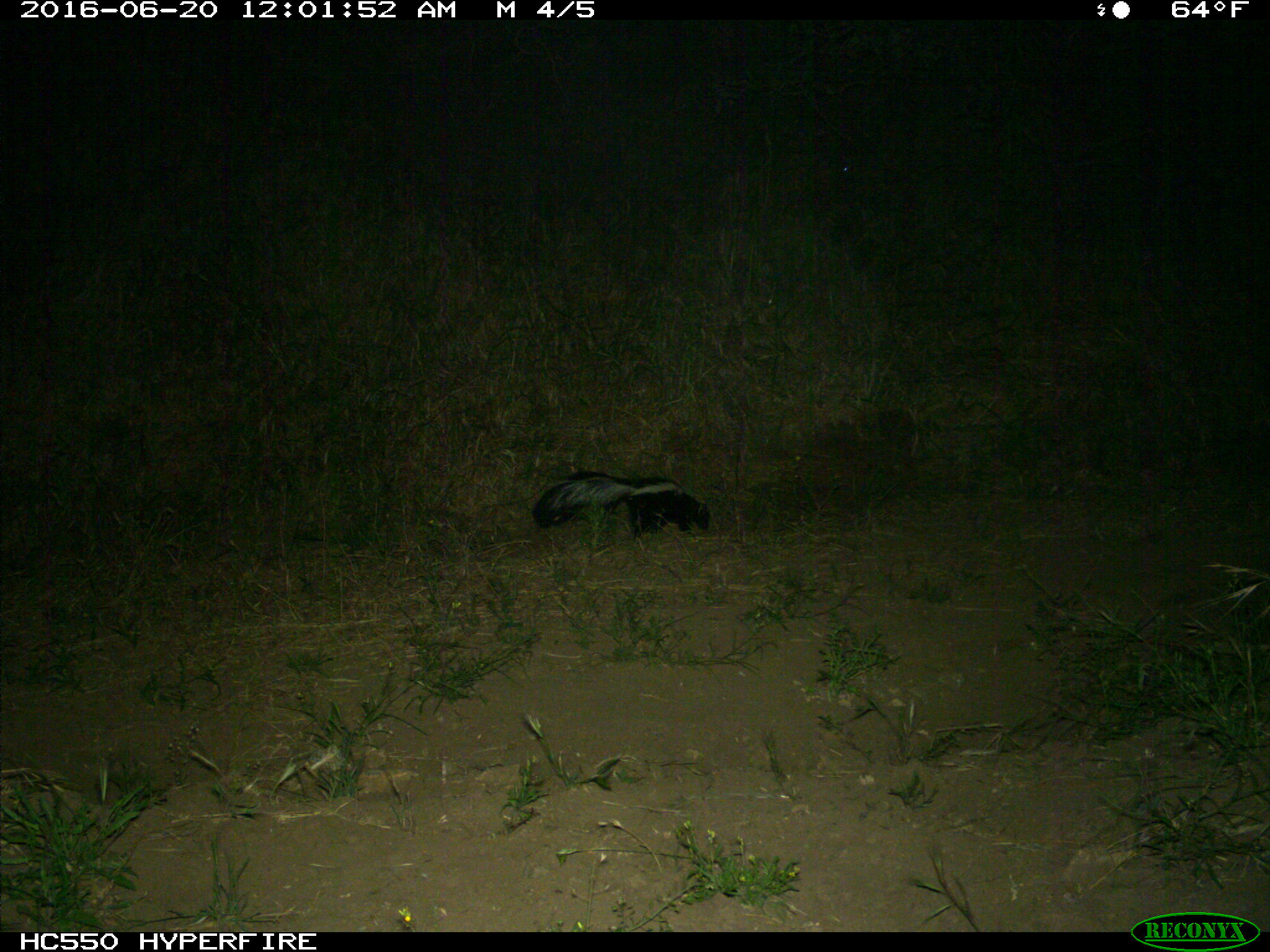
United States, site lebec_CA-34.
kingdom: Animalia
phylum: Chordata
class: Mammalia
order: Carnivora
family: Mephitidae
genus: Mephitis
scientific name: Mephitis mephitis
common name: striped skunk